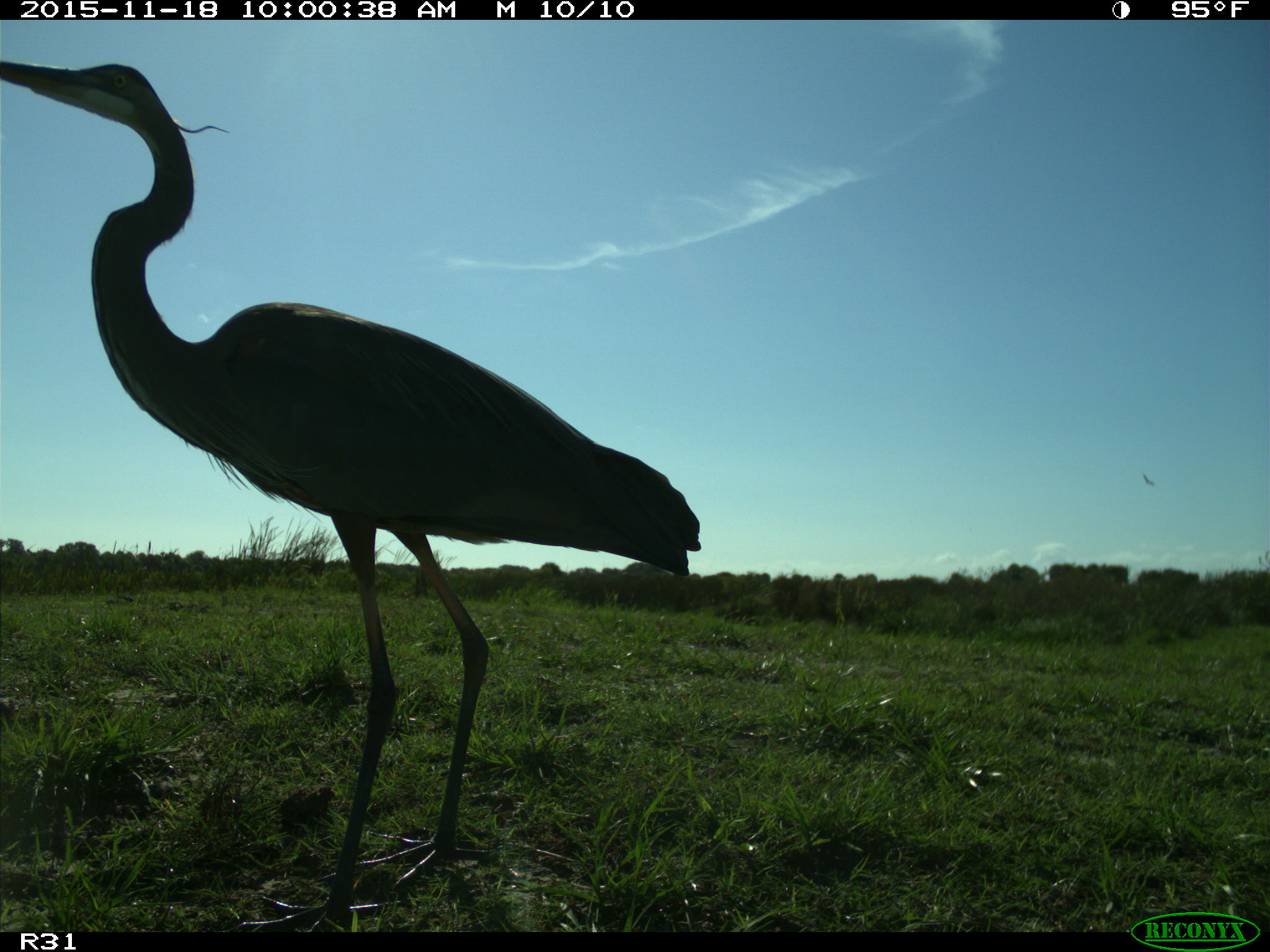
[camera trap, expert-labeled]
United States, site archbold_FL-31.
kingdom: Animalia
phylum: Chordata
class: Aves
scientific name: Aves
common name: birds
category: unidentified bird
Unidentified bird (birds) (Aves).